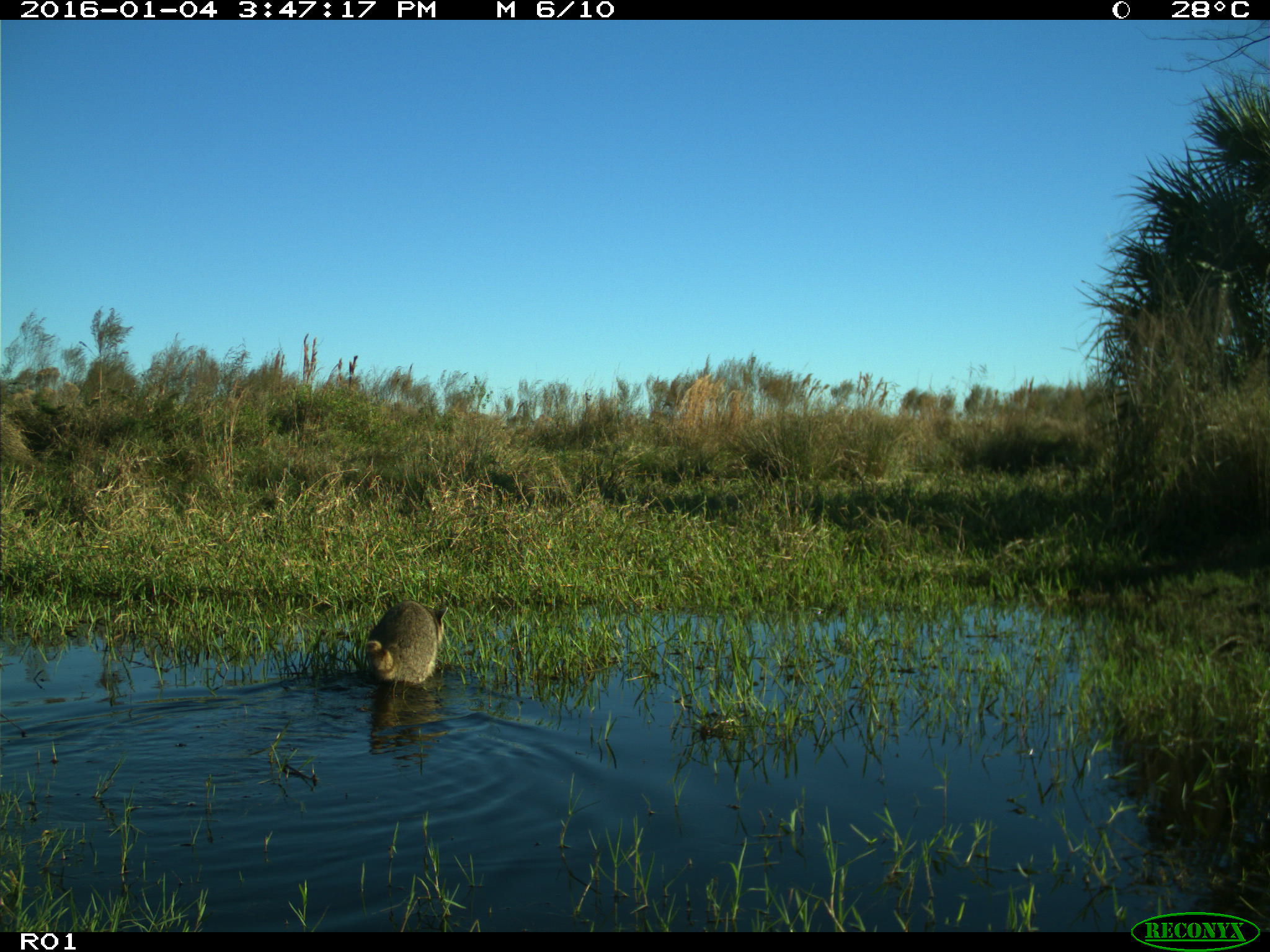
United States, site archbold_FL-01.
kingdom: Animalia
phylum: Chordata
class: Mammalia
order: Carnivora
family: Procyonidae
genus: Procyon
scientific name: Procyon lotor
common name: common raccoon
Procyon lotor (common raccoon).